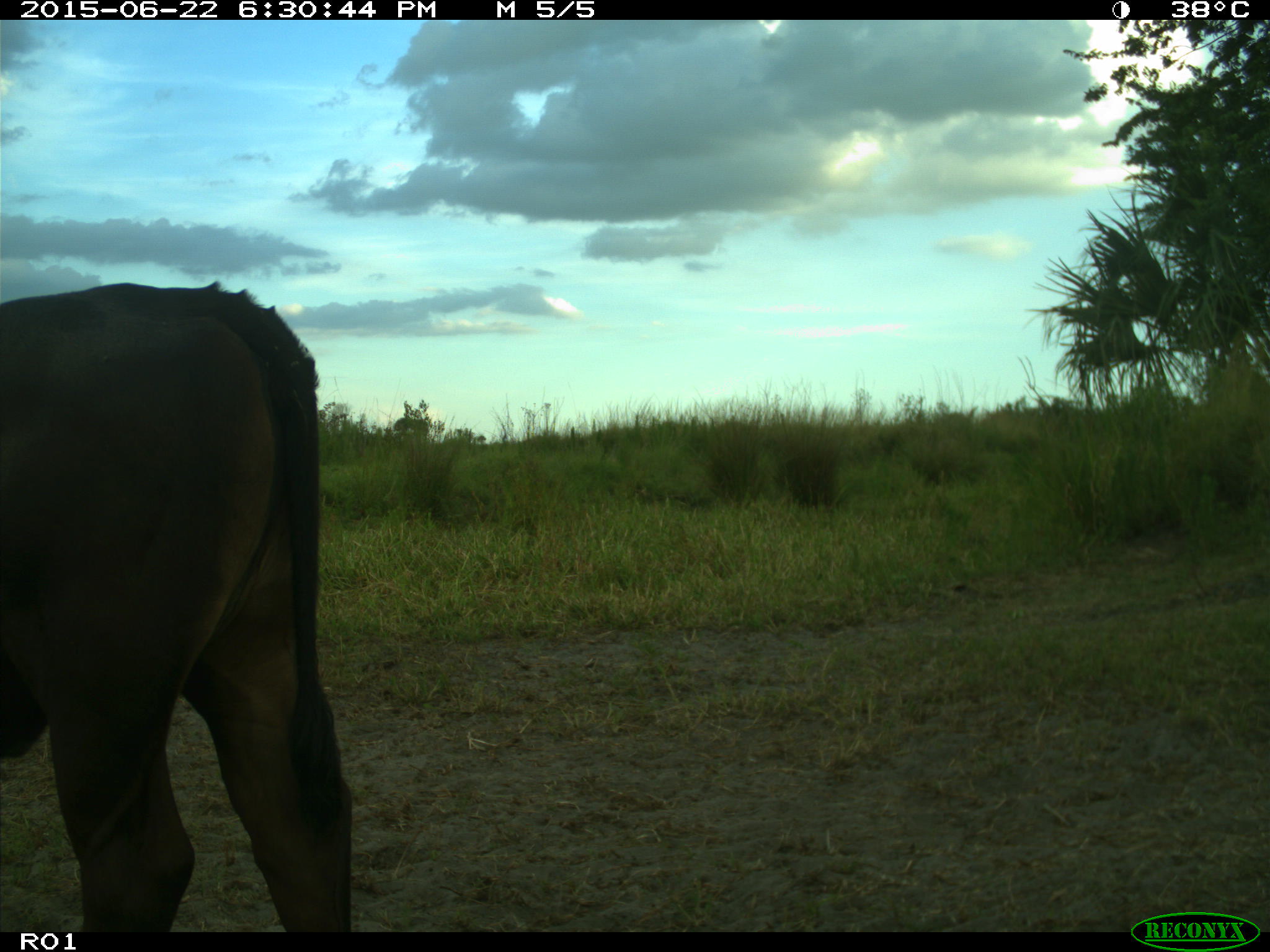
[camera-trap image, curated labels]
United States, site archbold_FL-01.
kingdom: Animalia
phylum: Chordata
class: Mammalia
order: Artiodactyla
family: Bovidae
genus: Bos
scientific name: Bos taurus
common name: domestic cow